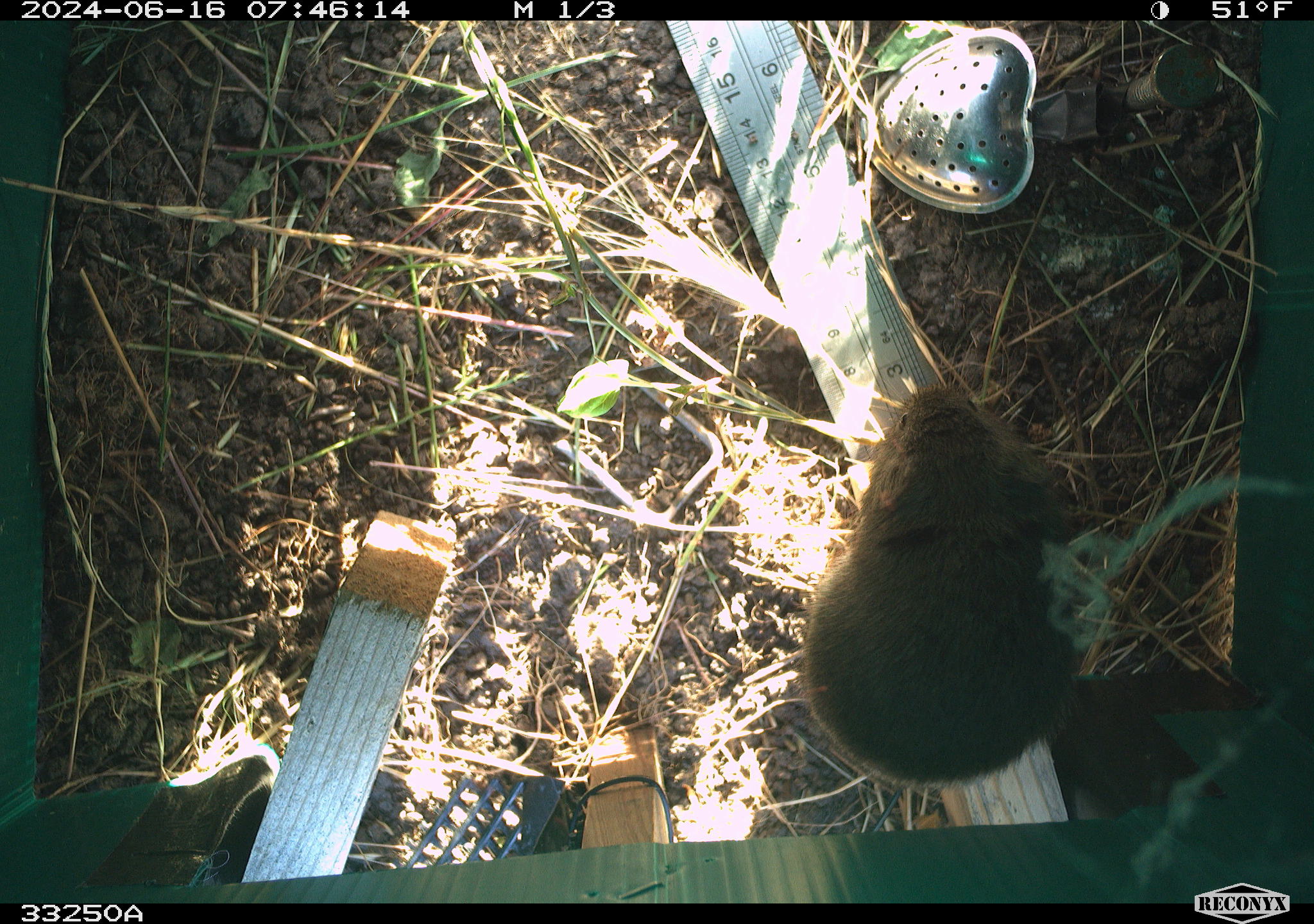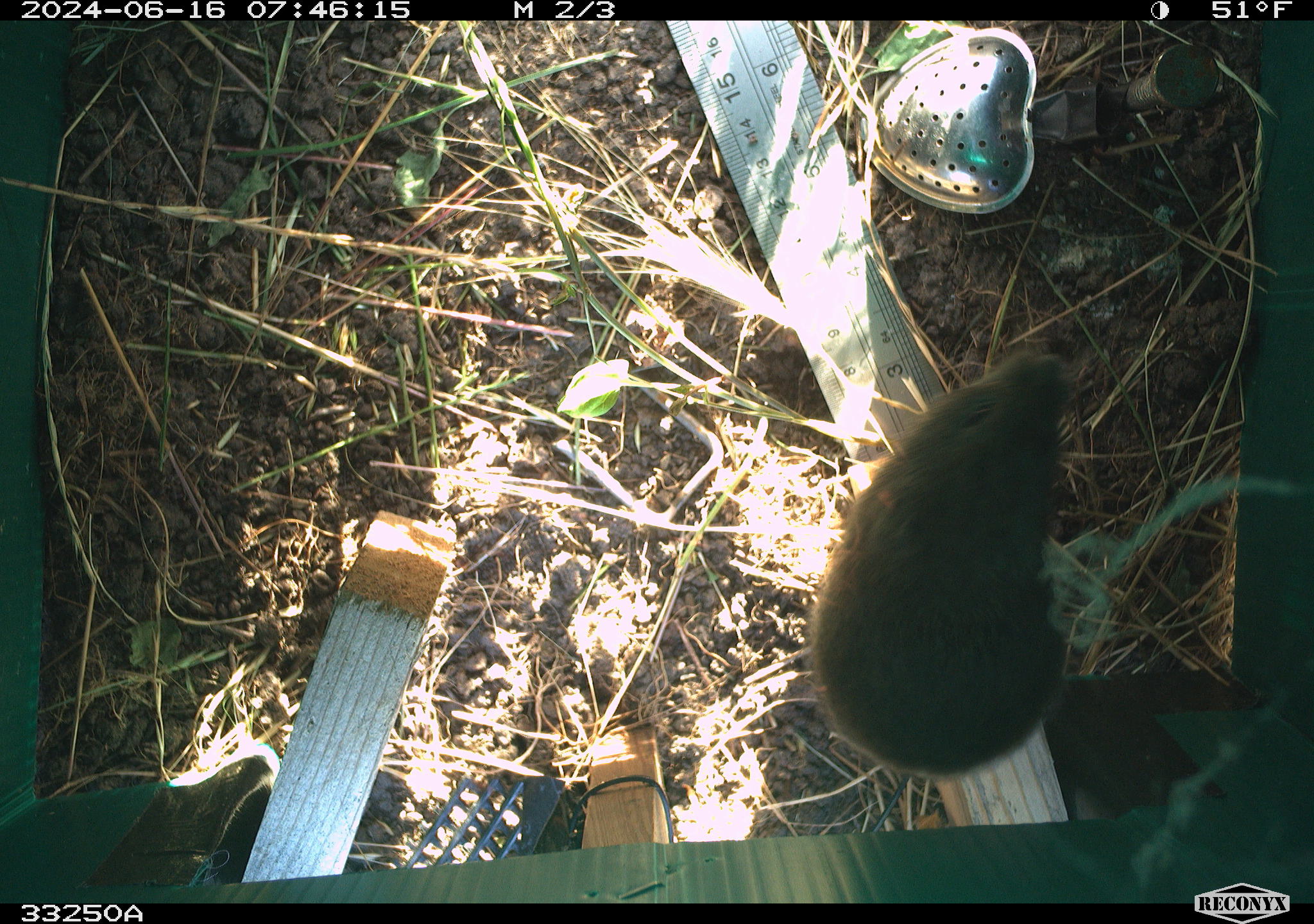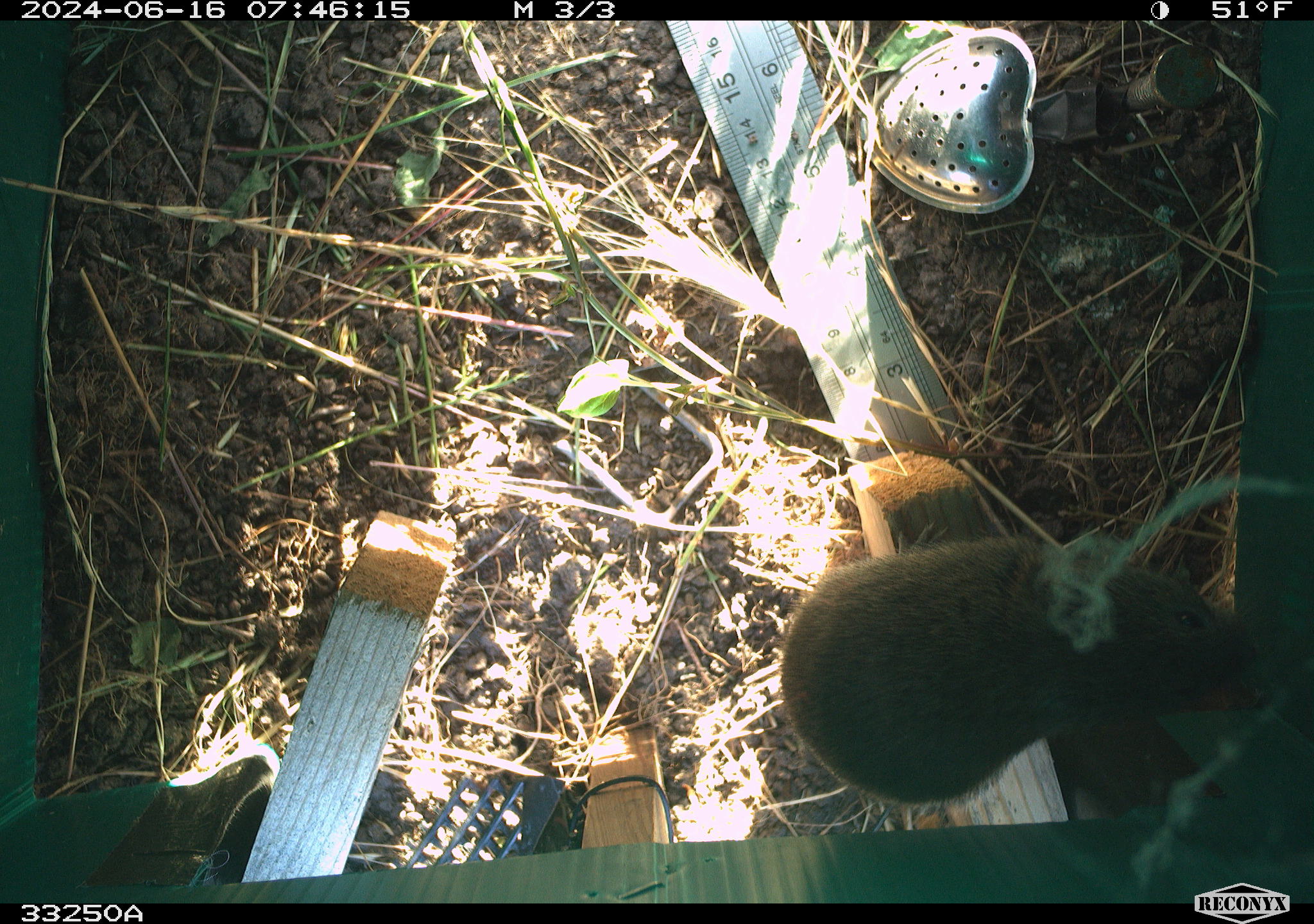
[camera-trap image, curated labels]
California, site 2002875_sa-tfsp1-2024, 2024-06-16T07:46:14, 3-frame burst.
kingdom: Animalia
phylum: Chordata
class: Mammalia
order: Rodentia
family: Cricetidae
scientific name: Arvicolinae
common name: voles, lemmings, and muskrats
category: arvicolinae subfamily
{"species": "arvicolinae subfamily (voles, lemmings, and muskrats) (Arvicolinae)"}